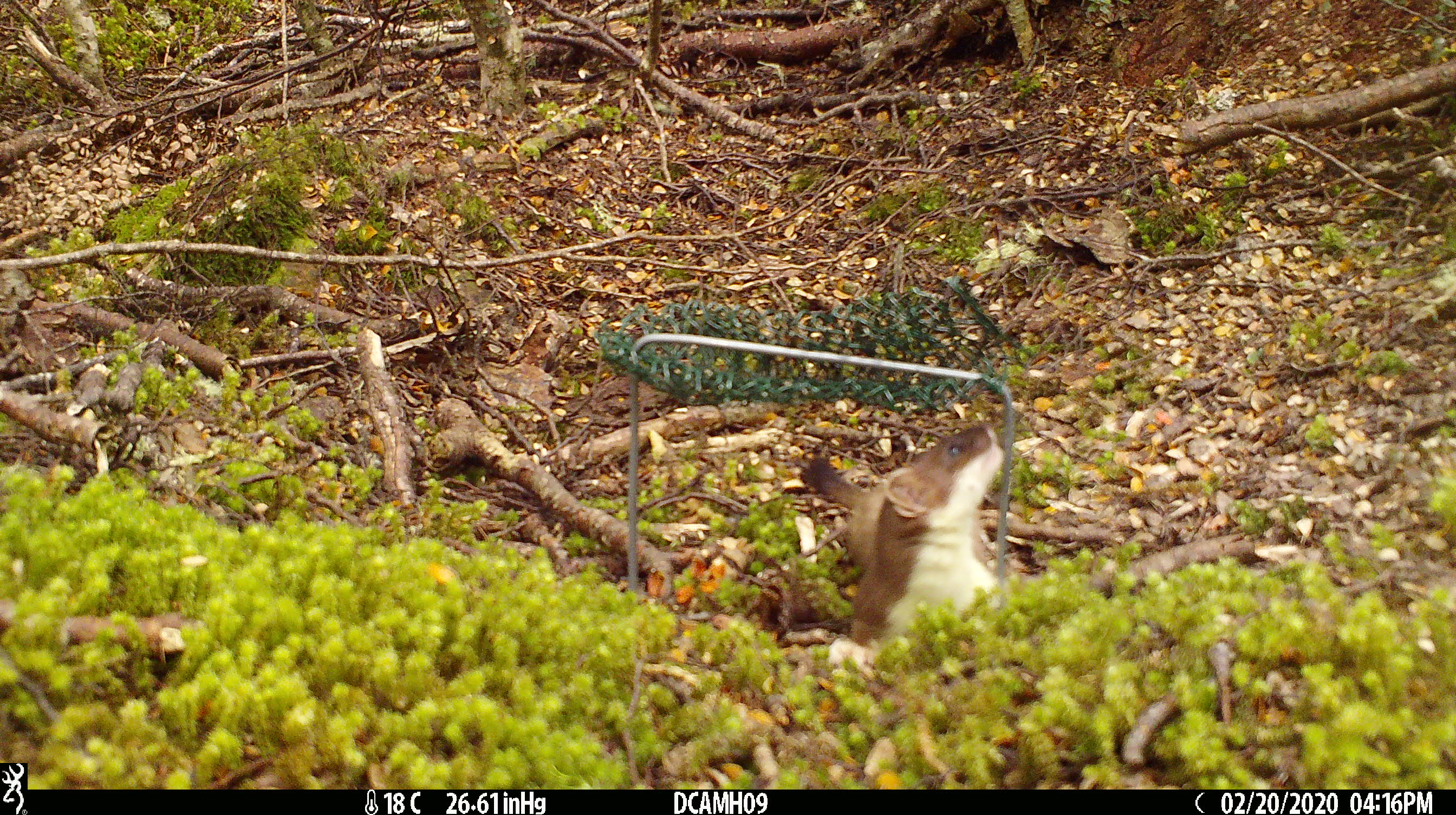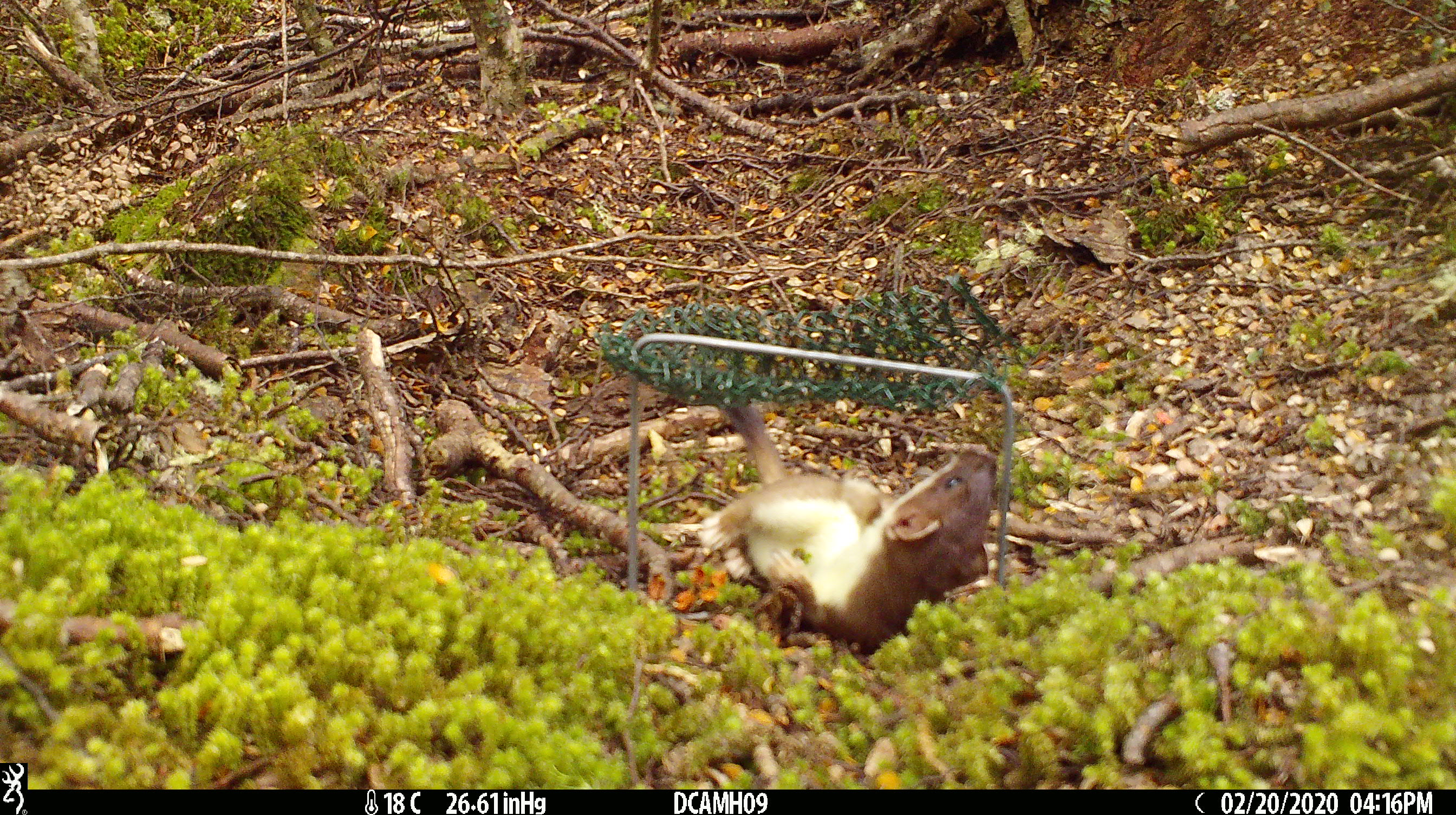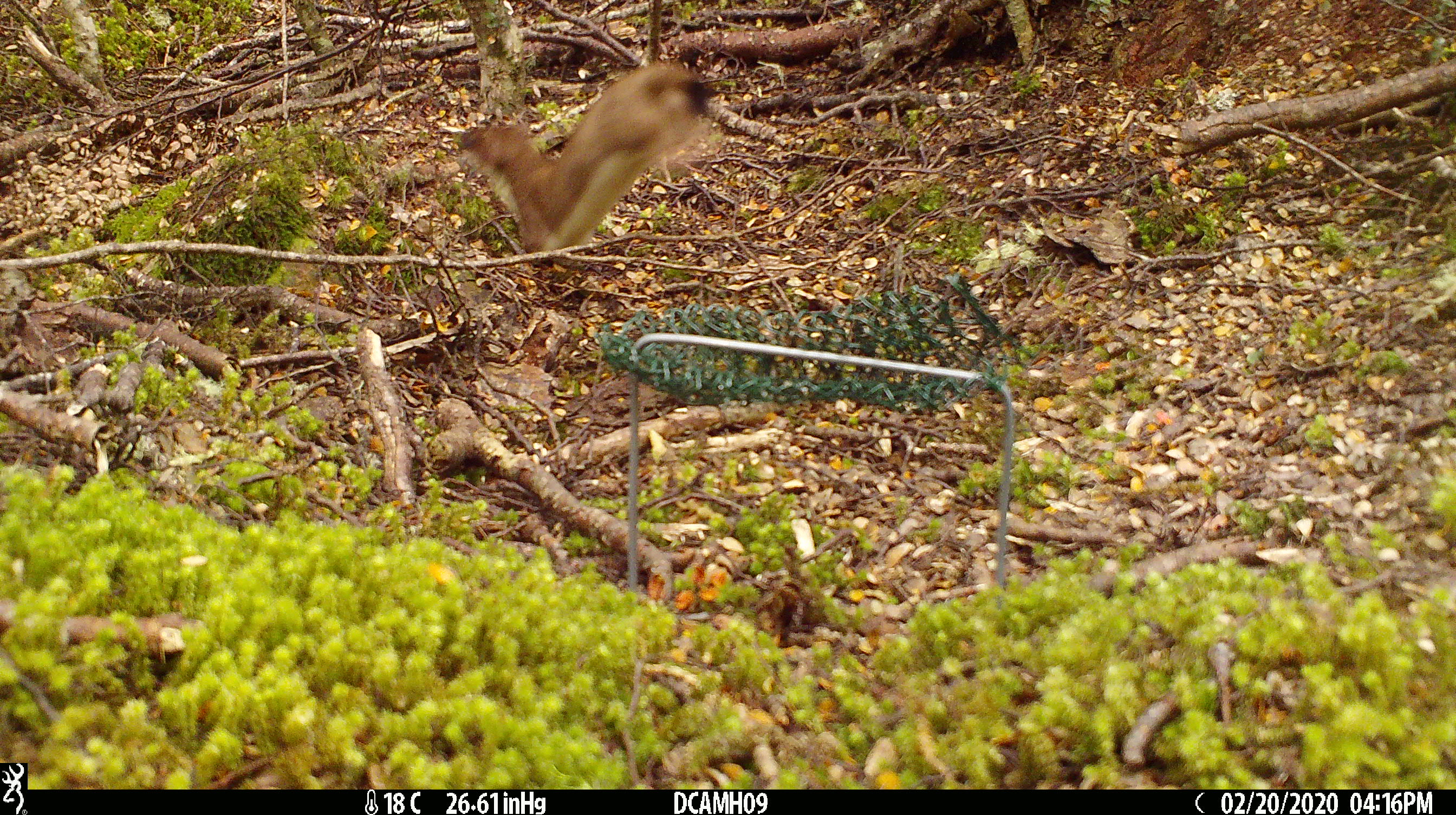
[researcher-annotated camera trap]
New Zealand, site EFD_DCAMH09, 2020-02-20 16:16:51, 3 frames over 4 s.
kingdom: Animalia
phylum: Chordata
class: Mammalia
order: Carnivora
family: Mustelidae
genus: Mustela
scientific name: Mustela erminea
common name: stoat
Stoat (Mustela erminea).